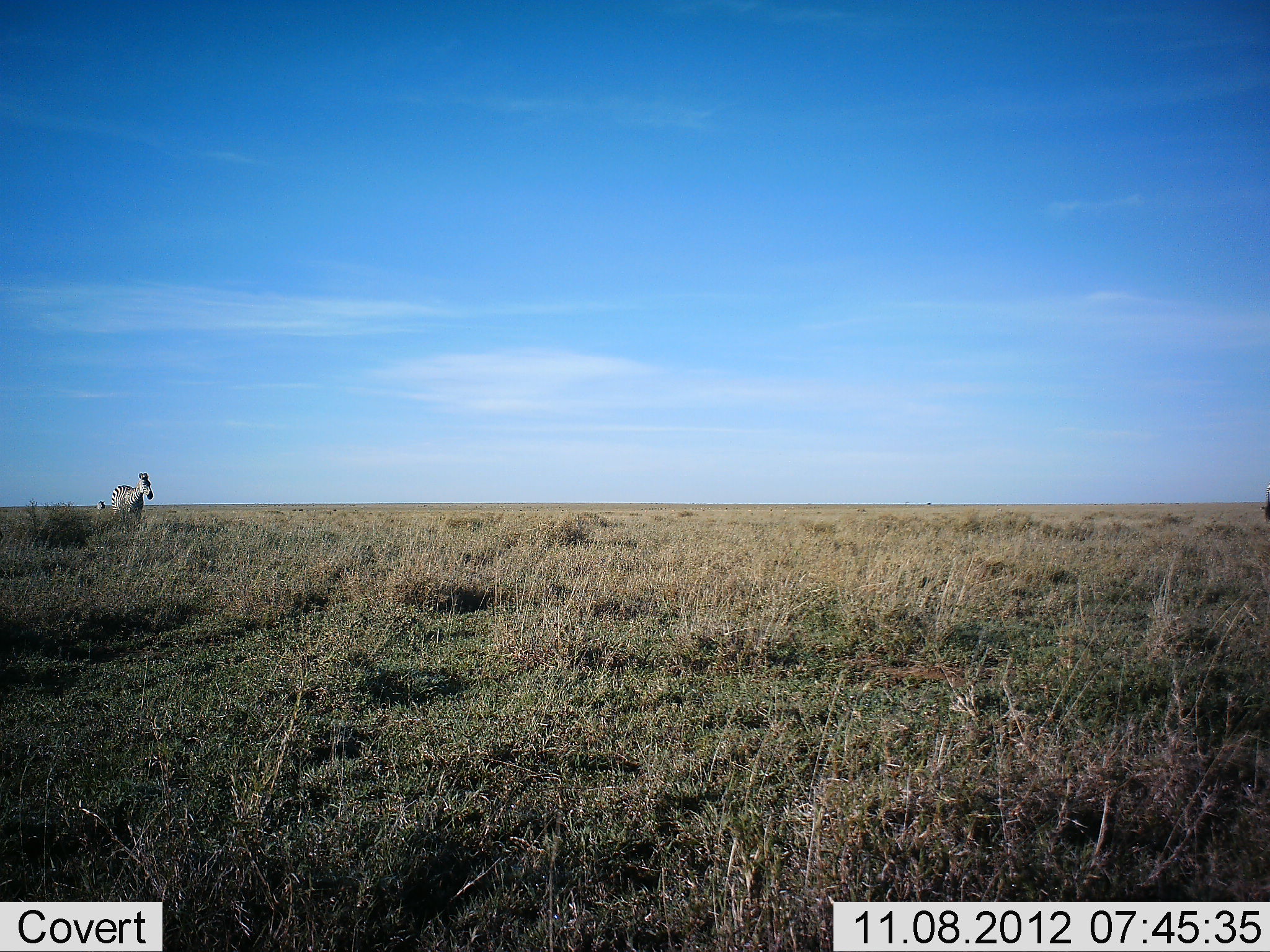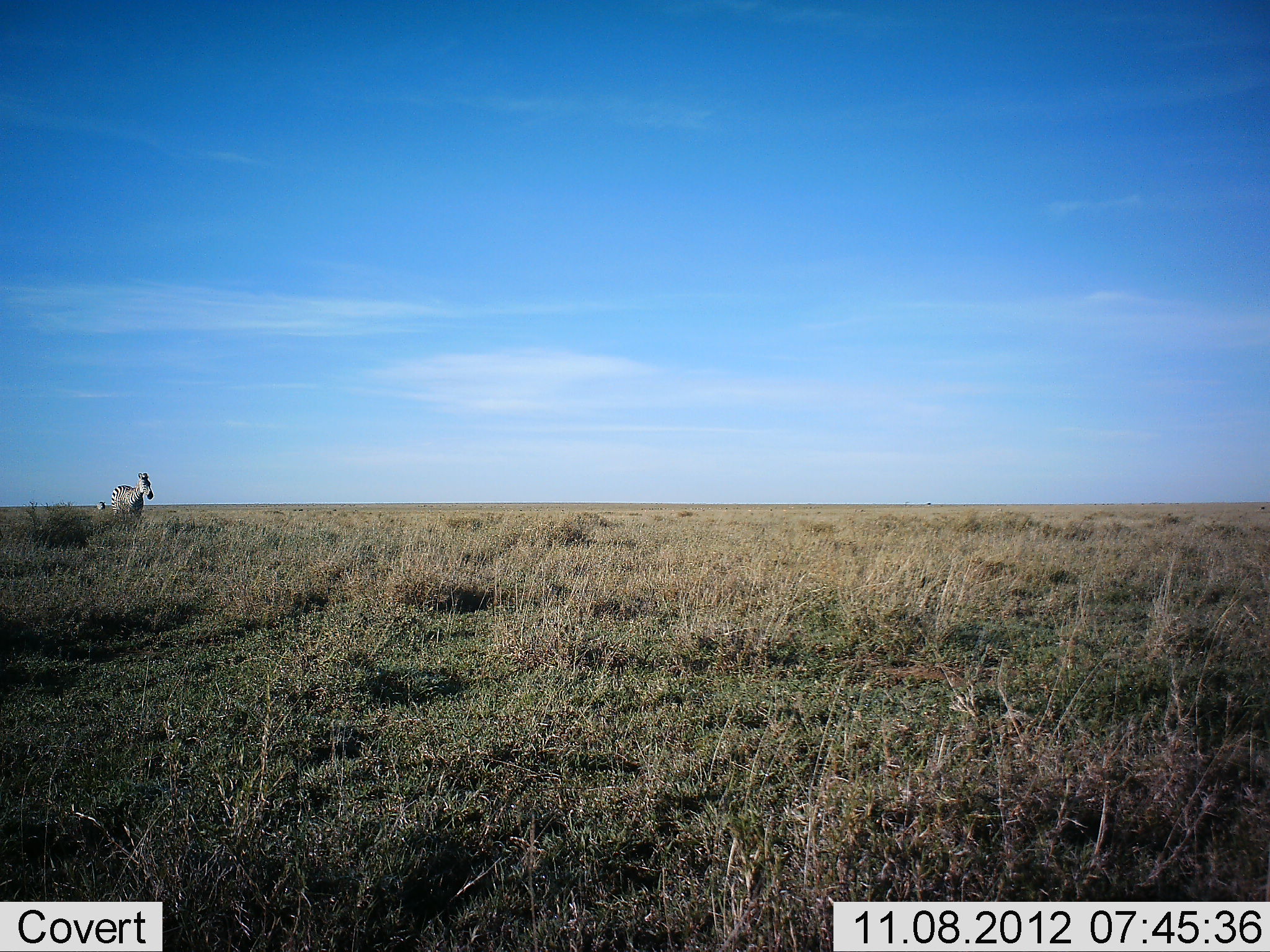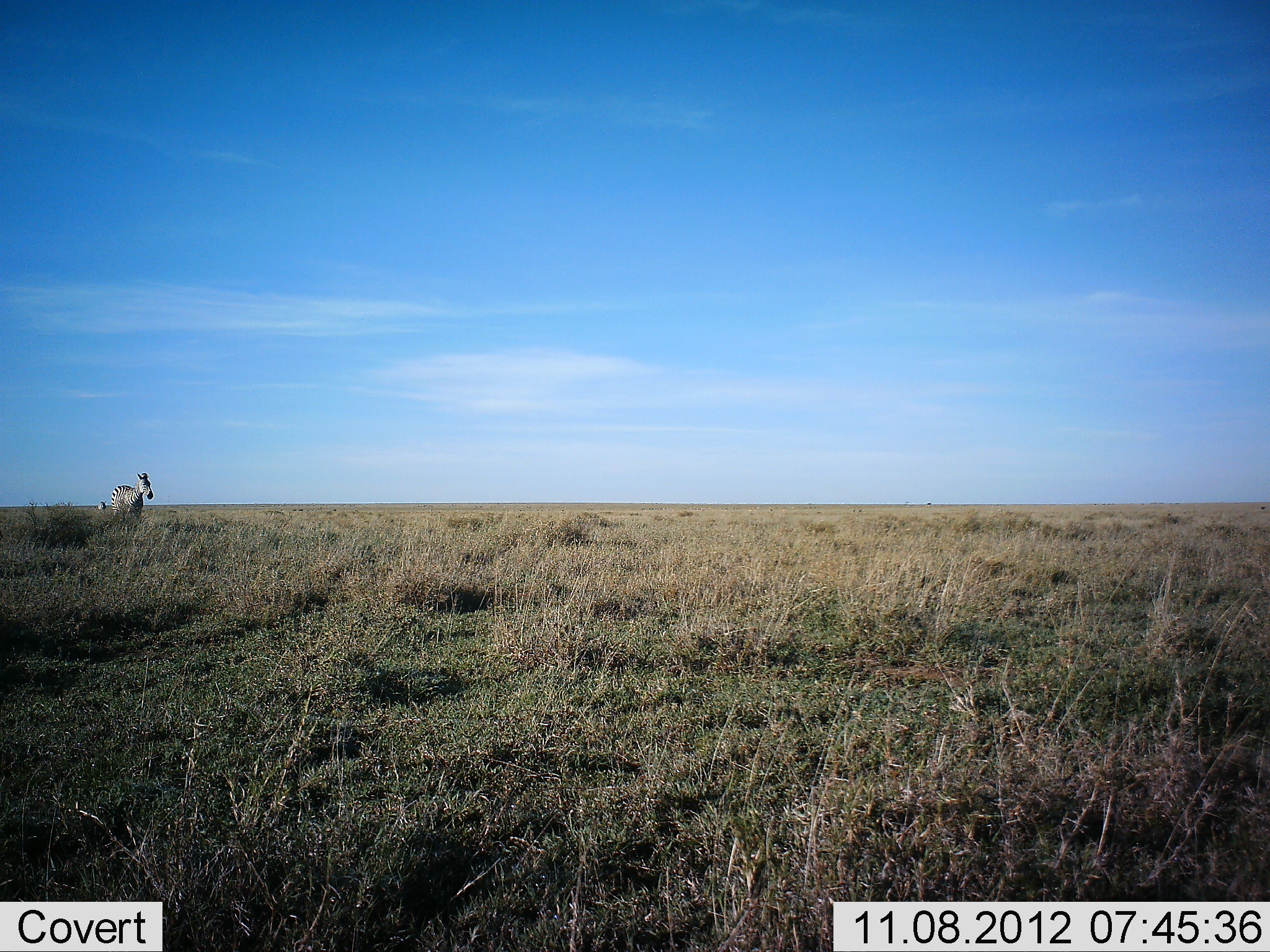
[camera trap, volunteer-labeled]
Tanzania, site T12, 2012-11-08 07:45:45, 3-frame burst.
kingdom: Animalia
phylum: Chordata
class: Mammalia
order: Perissodactyla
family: Equidae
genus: Equus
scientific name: Equus quagga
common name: plains zebra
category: zebra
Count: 1.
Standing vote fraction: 90%.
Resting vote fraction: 0%.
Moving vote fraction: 10%.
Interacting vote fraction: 0%.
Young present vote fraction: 0%.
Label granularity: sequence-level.